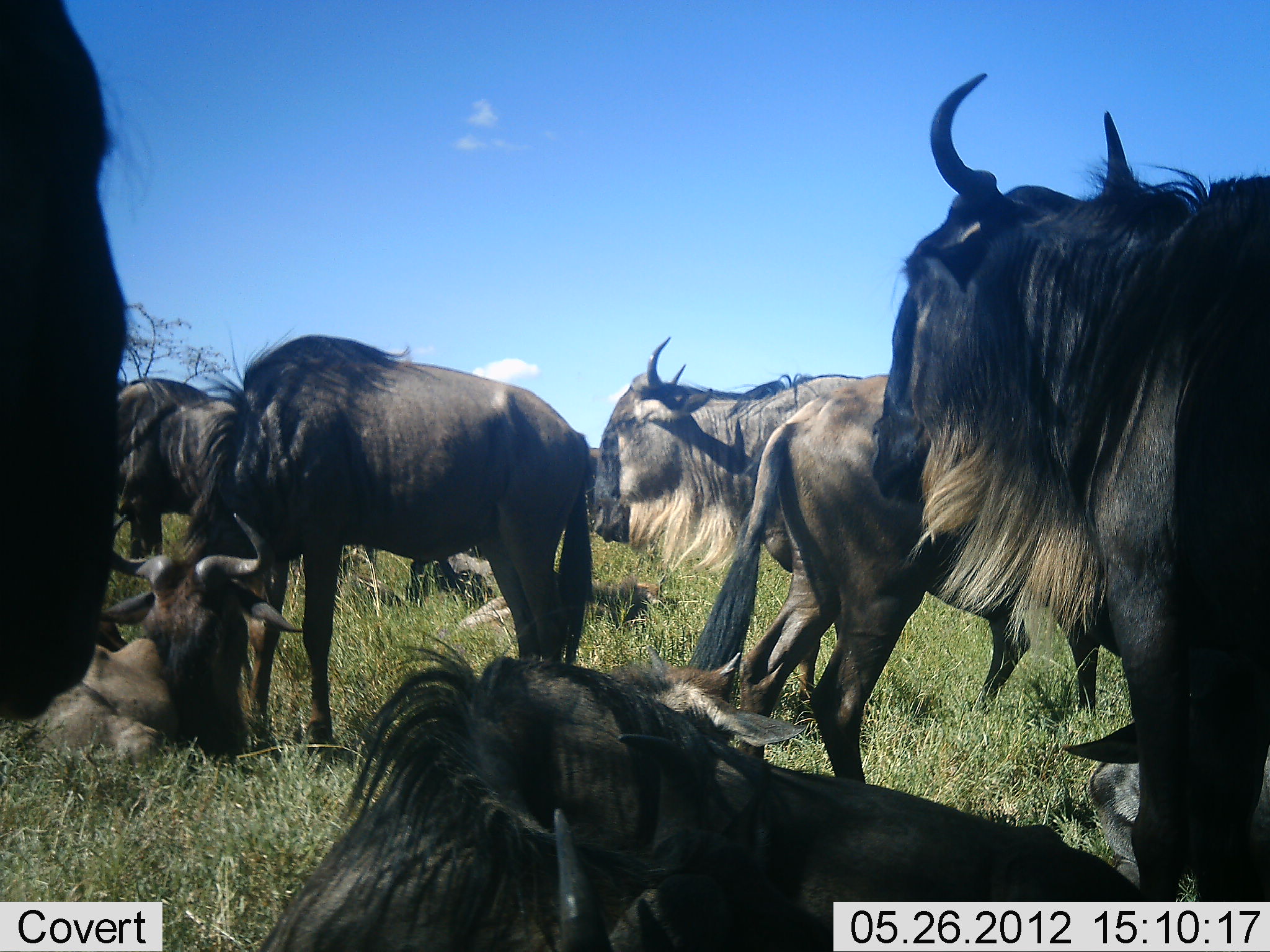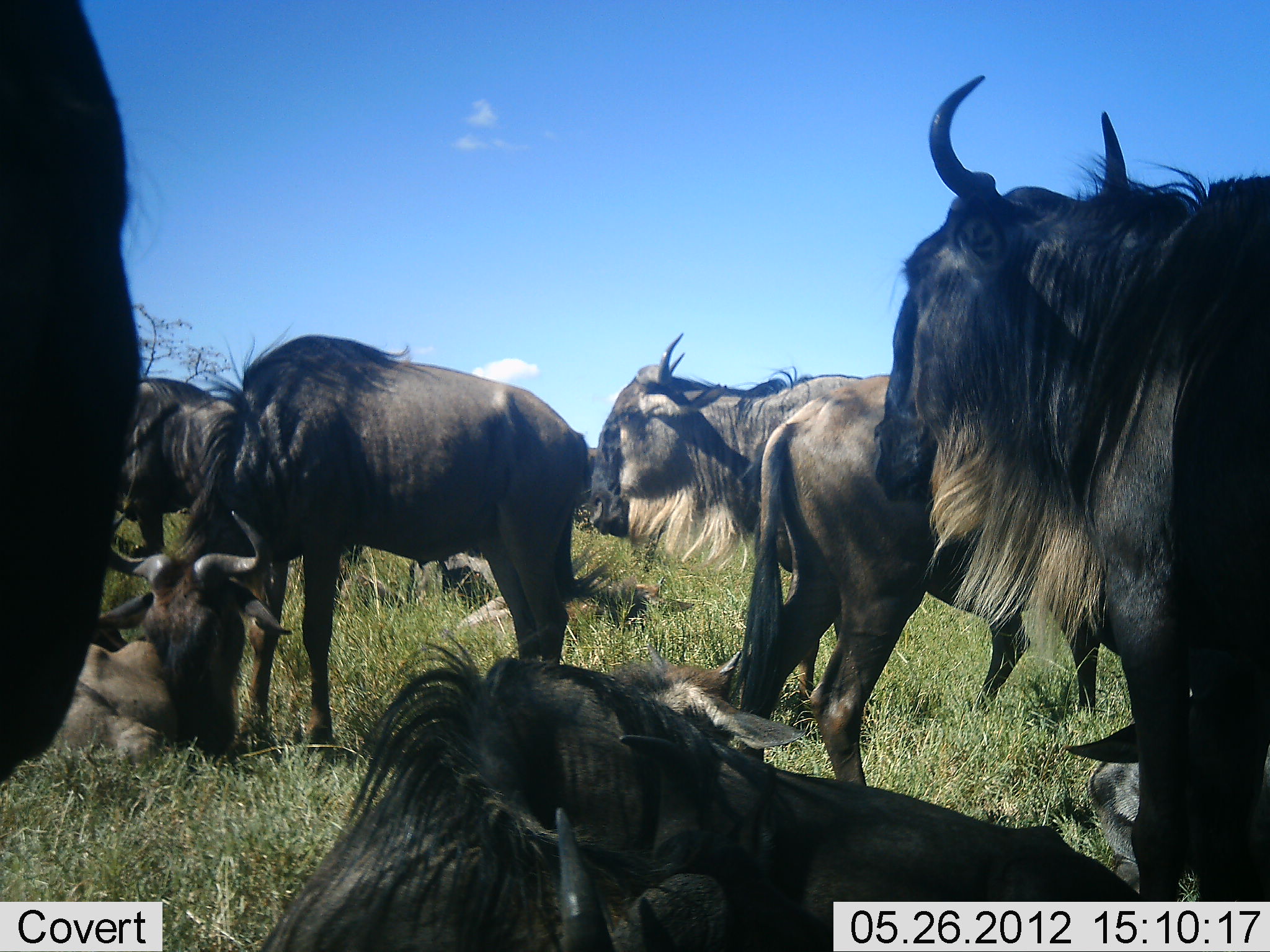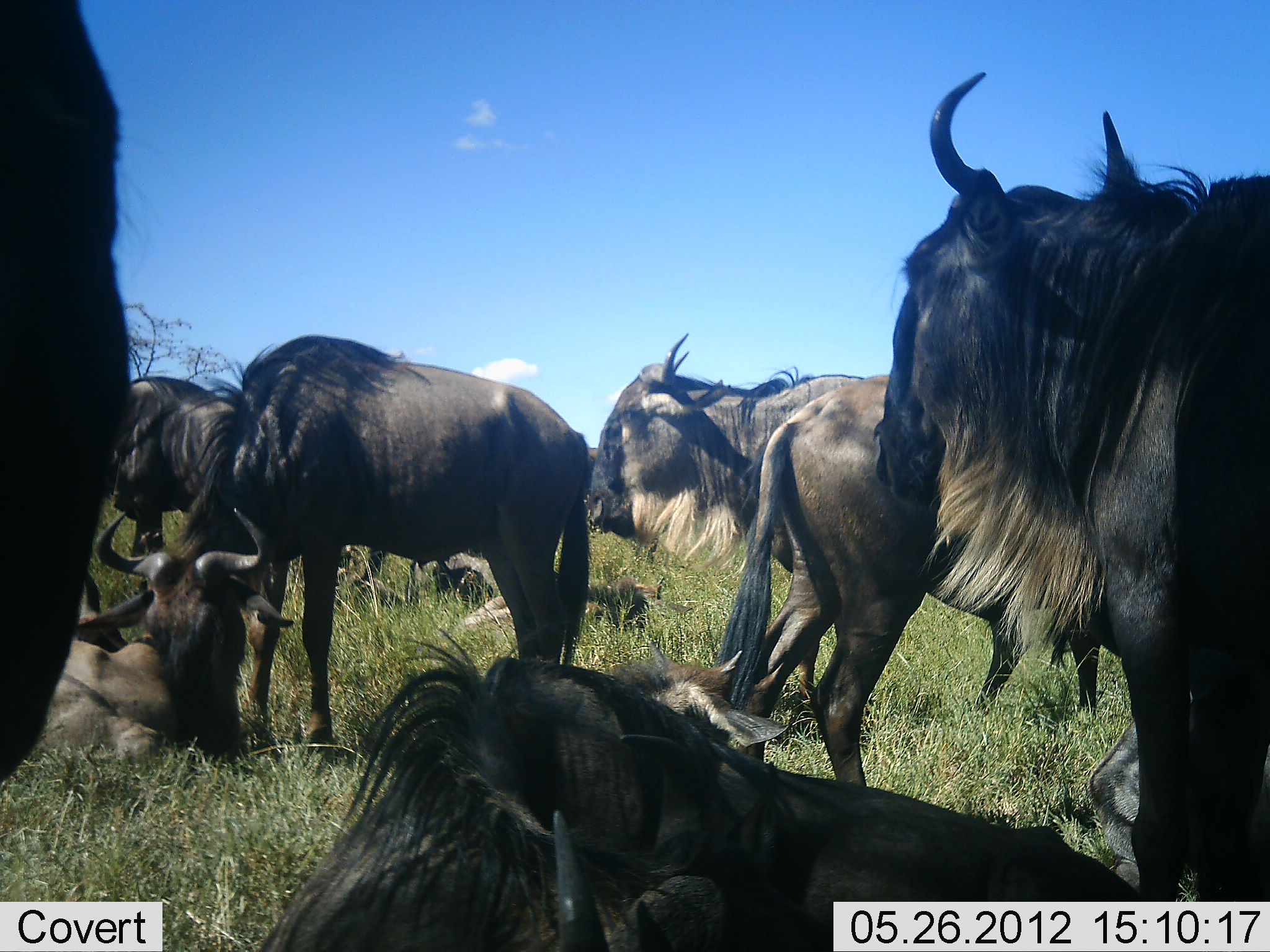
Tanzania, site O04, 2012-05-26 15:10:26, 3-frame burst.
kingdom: Animalia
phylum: Chordata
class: Mammalia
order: Artiodactyla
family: Bovidae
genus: Connochaetes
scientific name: Connochaetes taurinus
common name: blue wildebeest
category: wildebeest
Wildebeest (blue wildebeest) (Connochaetes taurinus), count 10. Behavior (volunteer vote fractions): standing 60%, resting 100%, moving 20%, interacting 30%. Young present (vote fraction): 0%. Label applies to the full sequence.